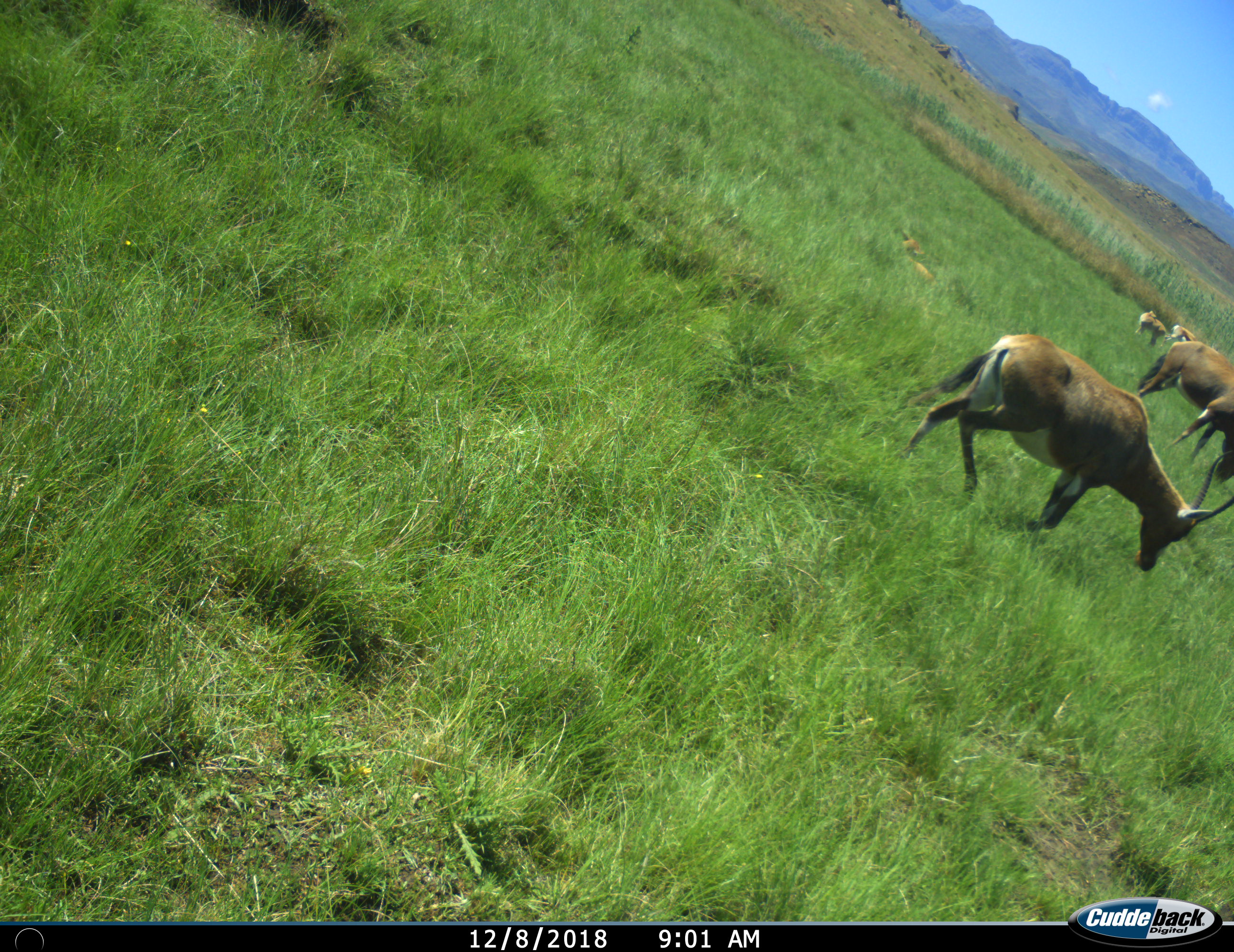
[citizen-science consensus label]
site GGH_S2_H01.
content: unidentified animal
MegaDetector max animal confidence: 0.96